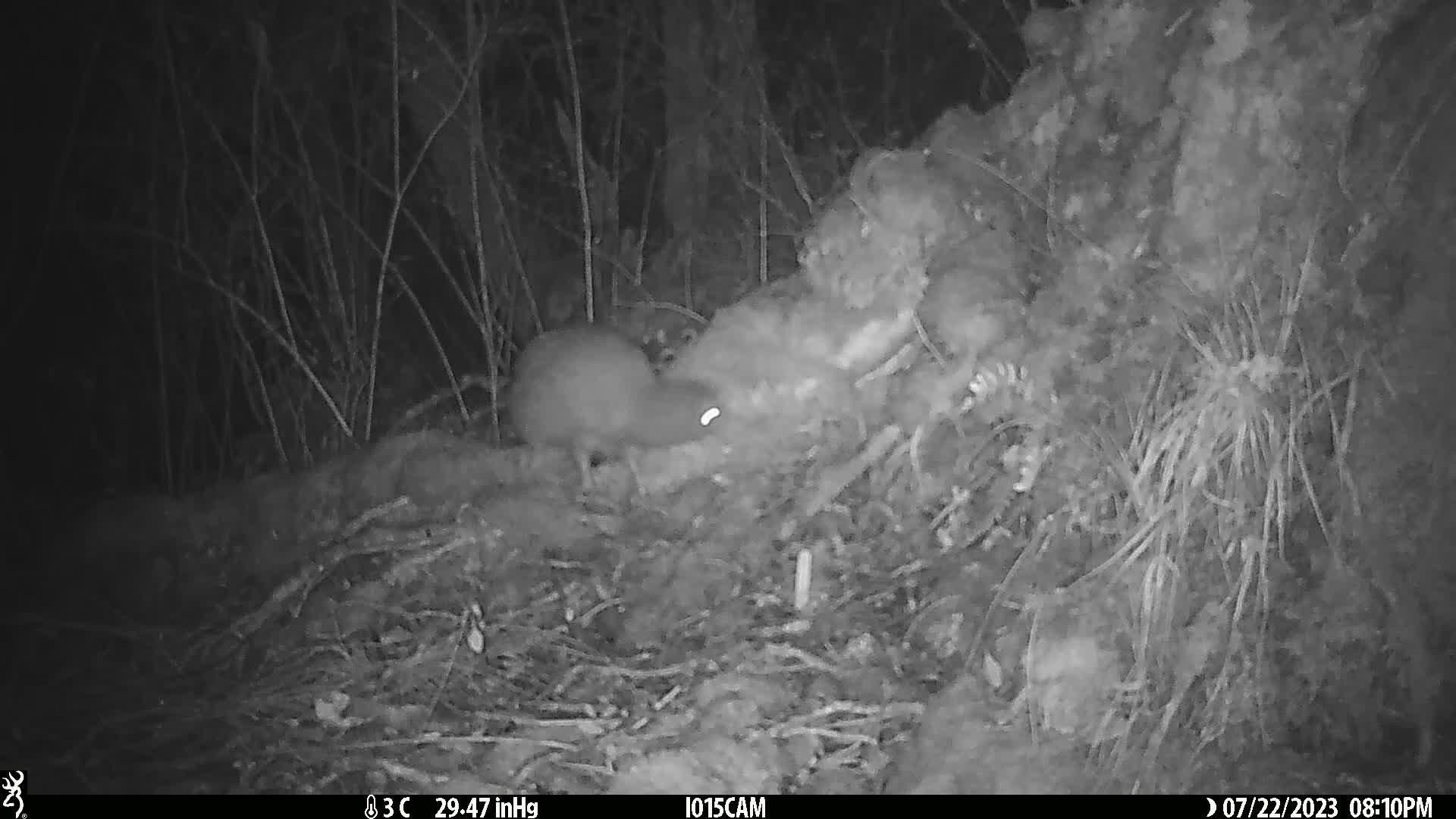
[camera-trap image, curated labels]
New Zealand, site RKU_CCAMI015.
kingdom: Animalia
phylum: Chordata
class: Aves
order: Apterygiformes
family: Apterygidae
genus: Apteryx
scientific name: Apteryx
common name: kiwi